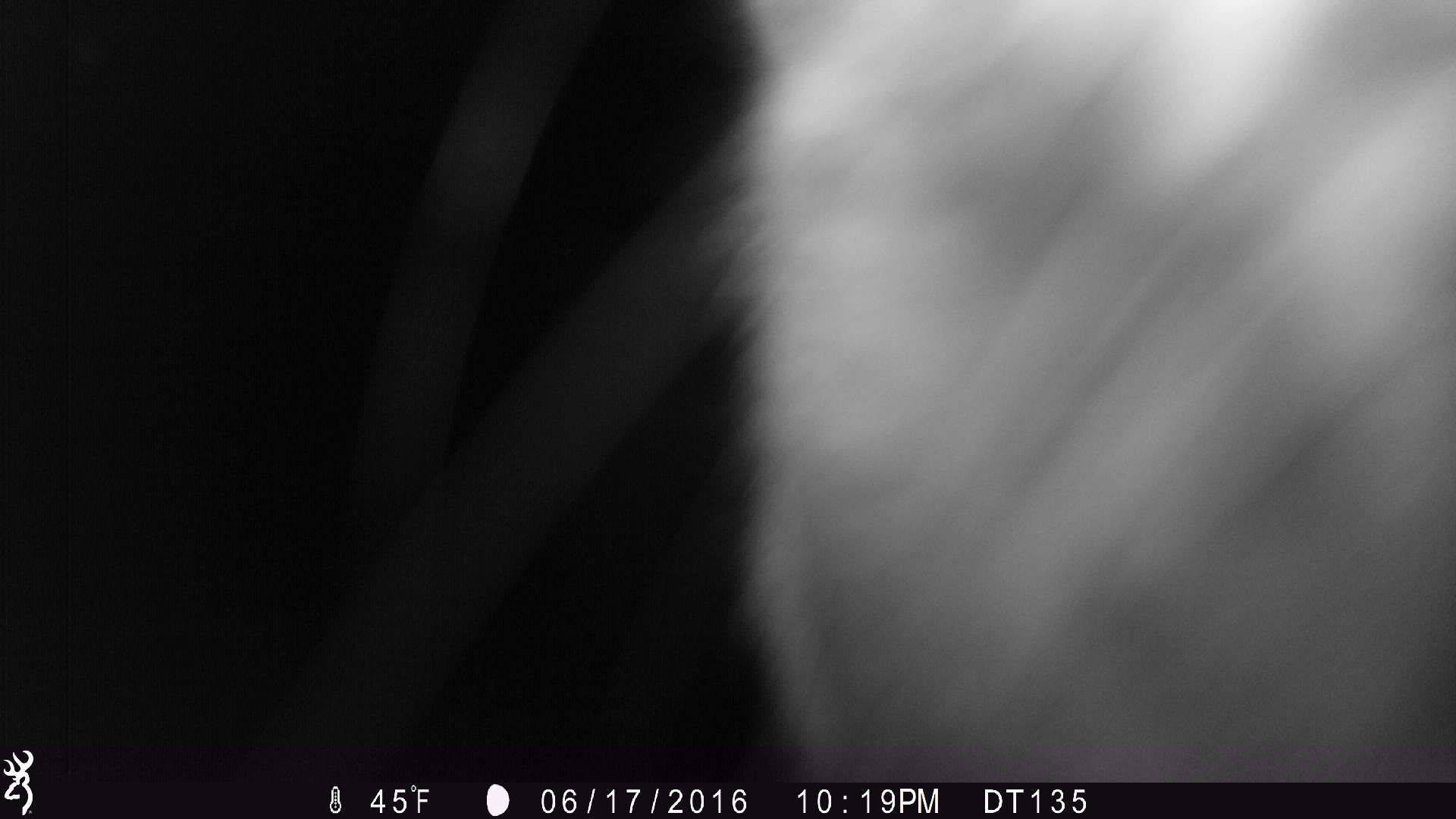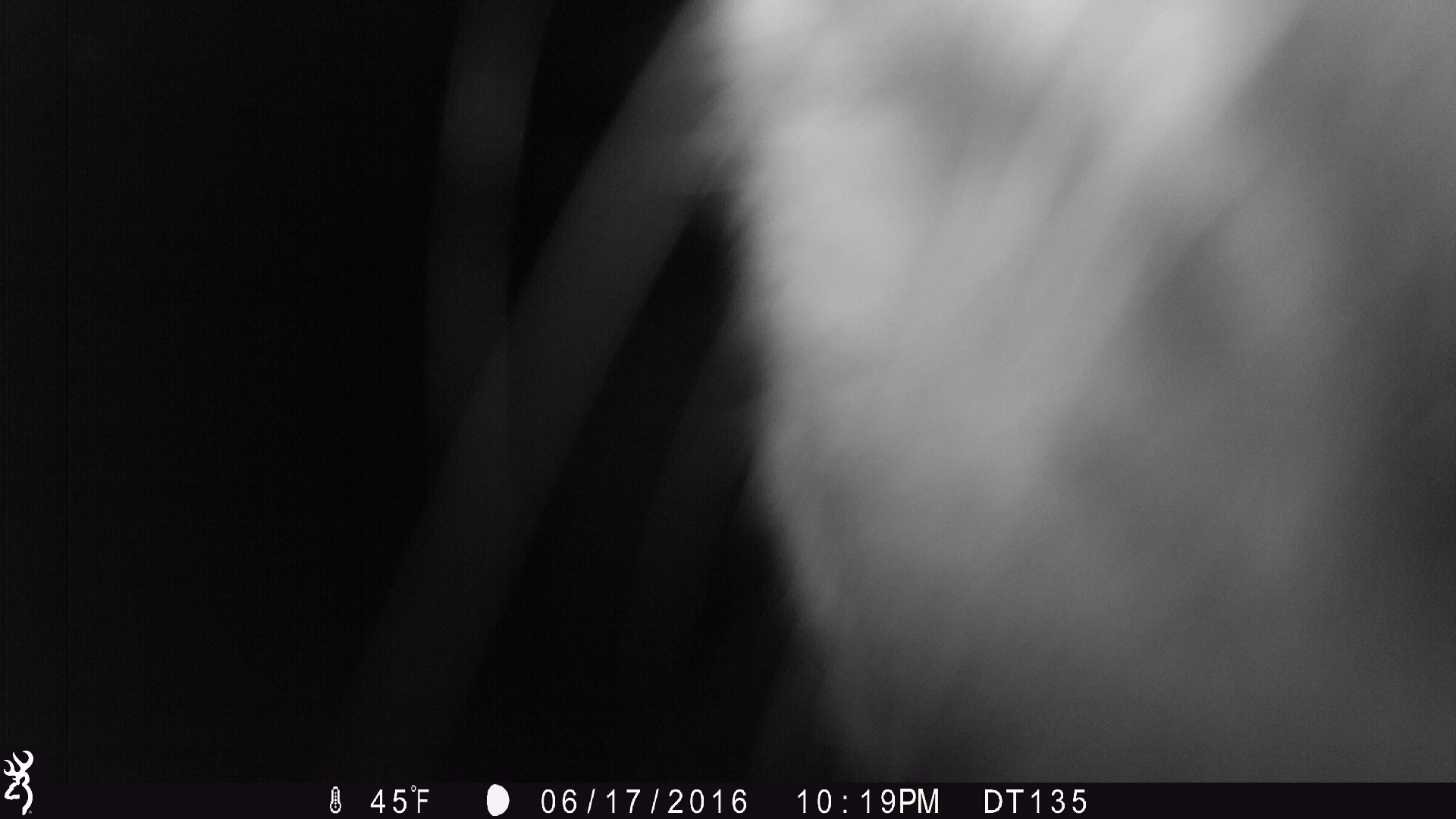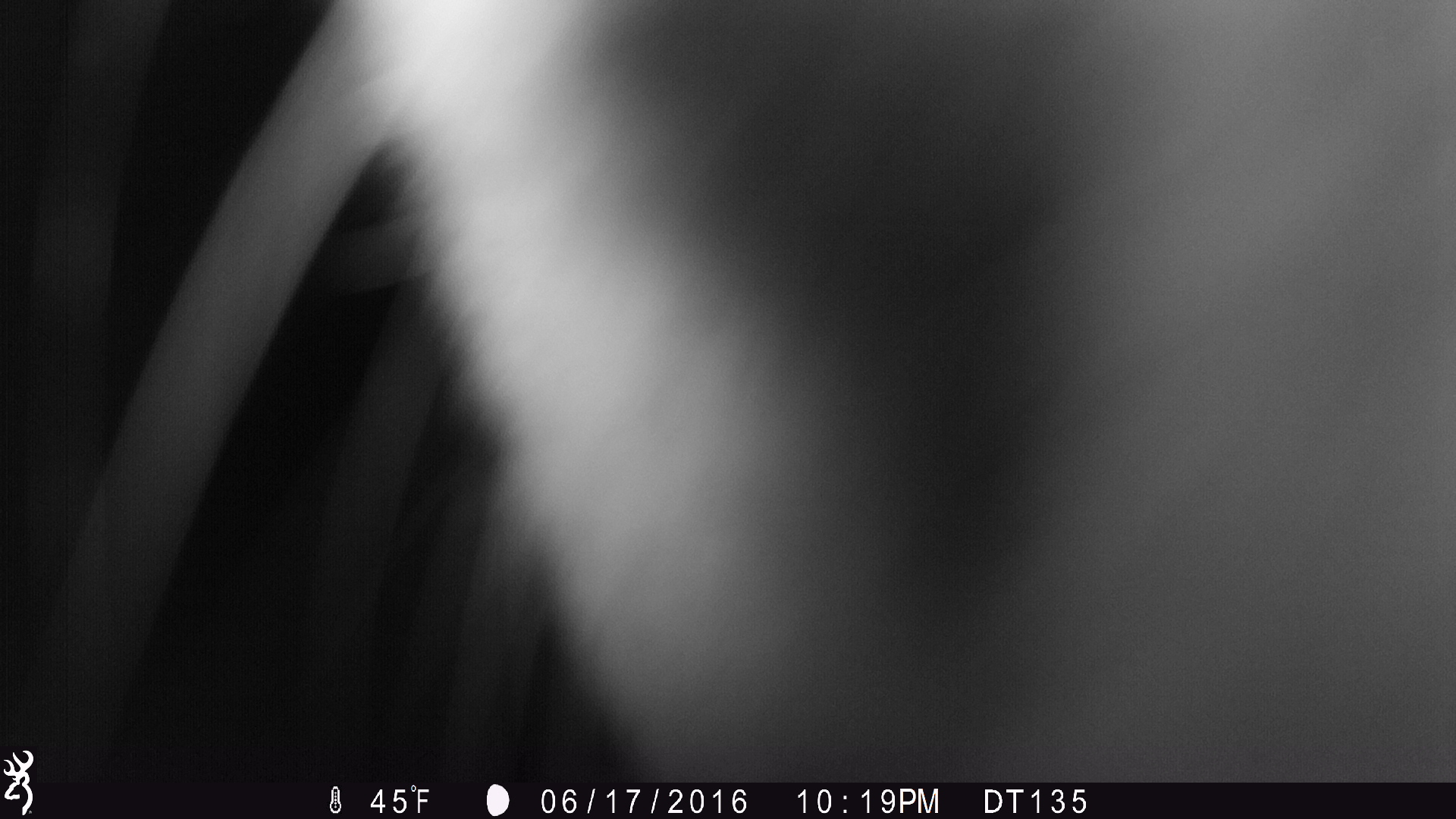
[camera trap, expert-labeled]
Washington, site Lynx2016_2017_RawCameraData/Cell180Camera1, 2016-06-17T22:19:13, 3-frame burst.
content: unidentified animal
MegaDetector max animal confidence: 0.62